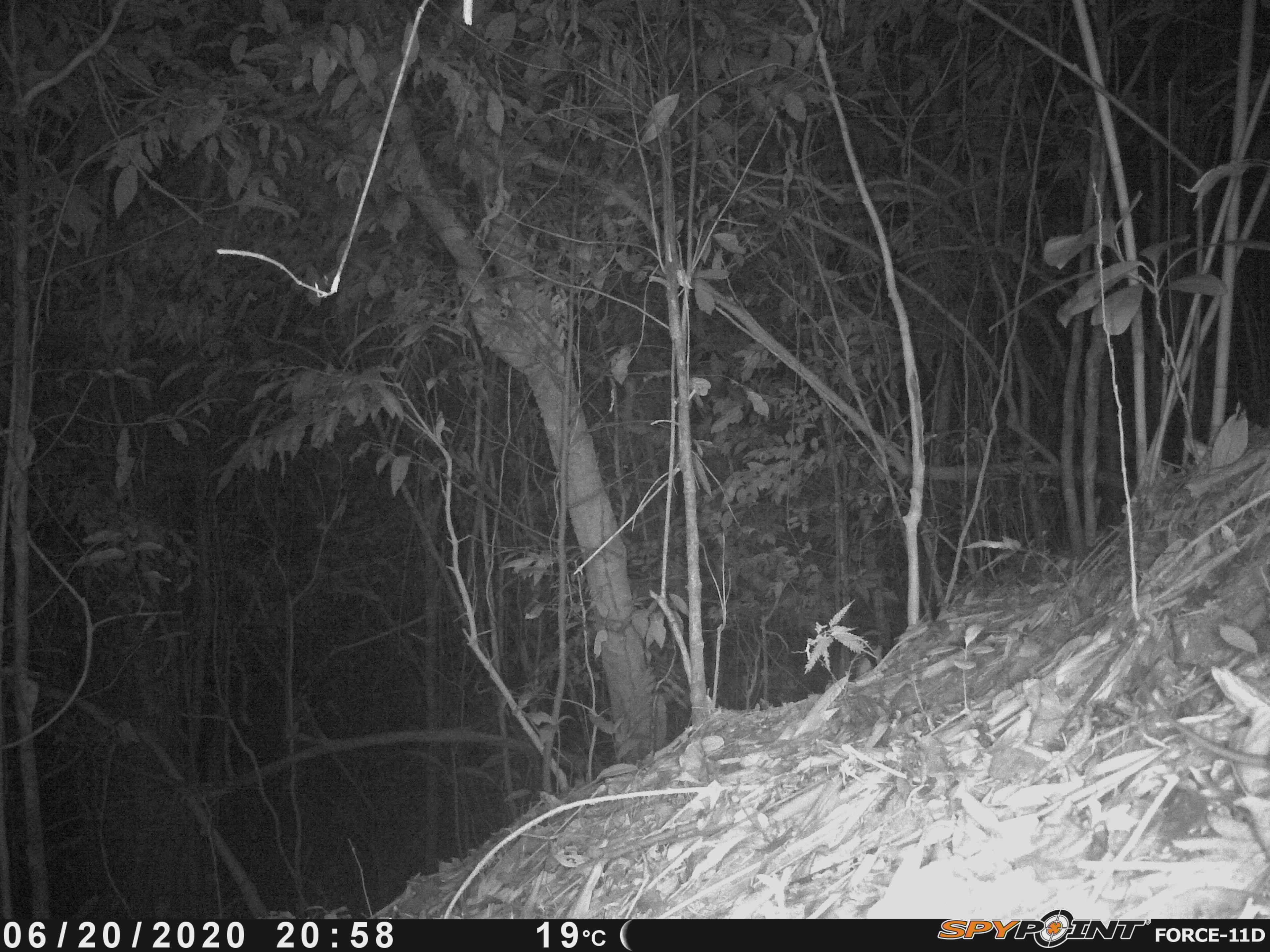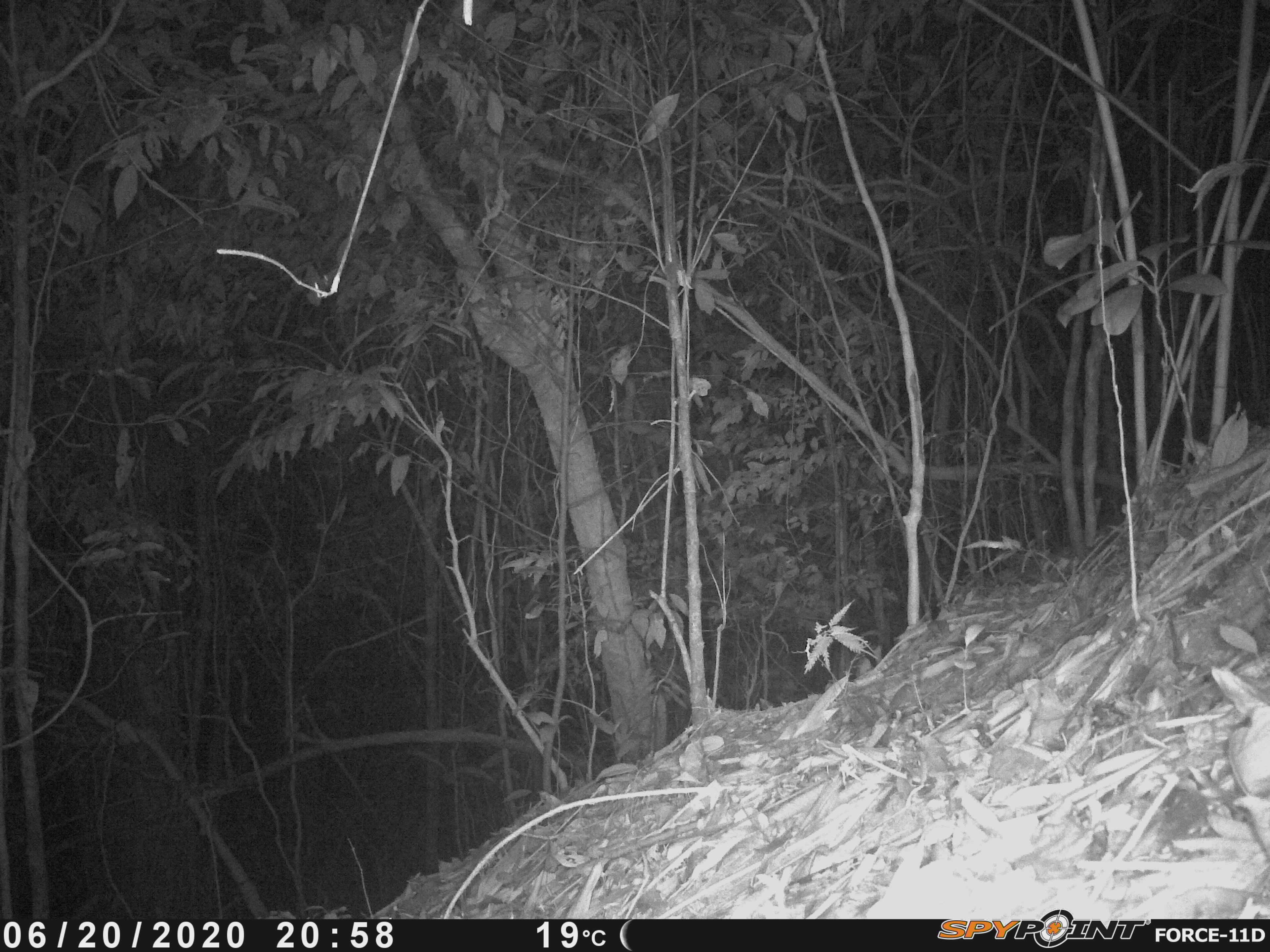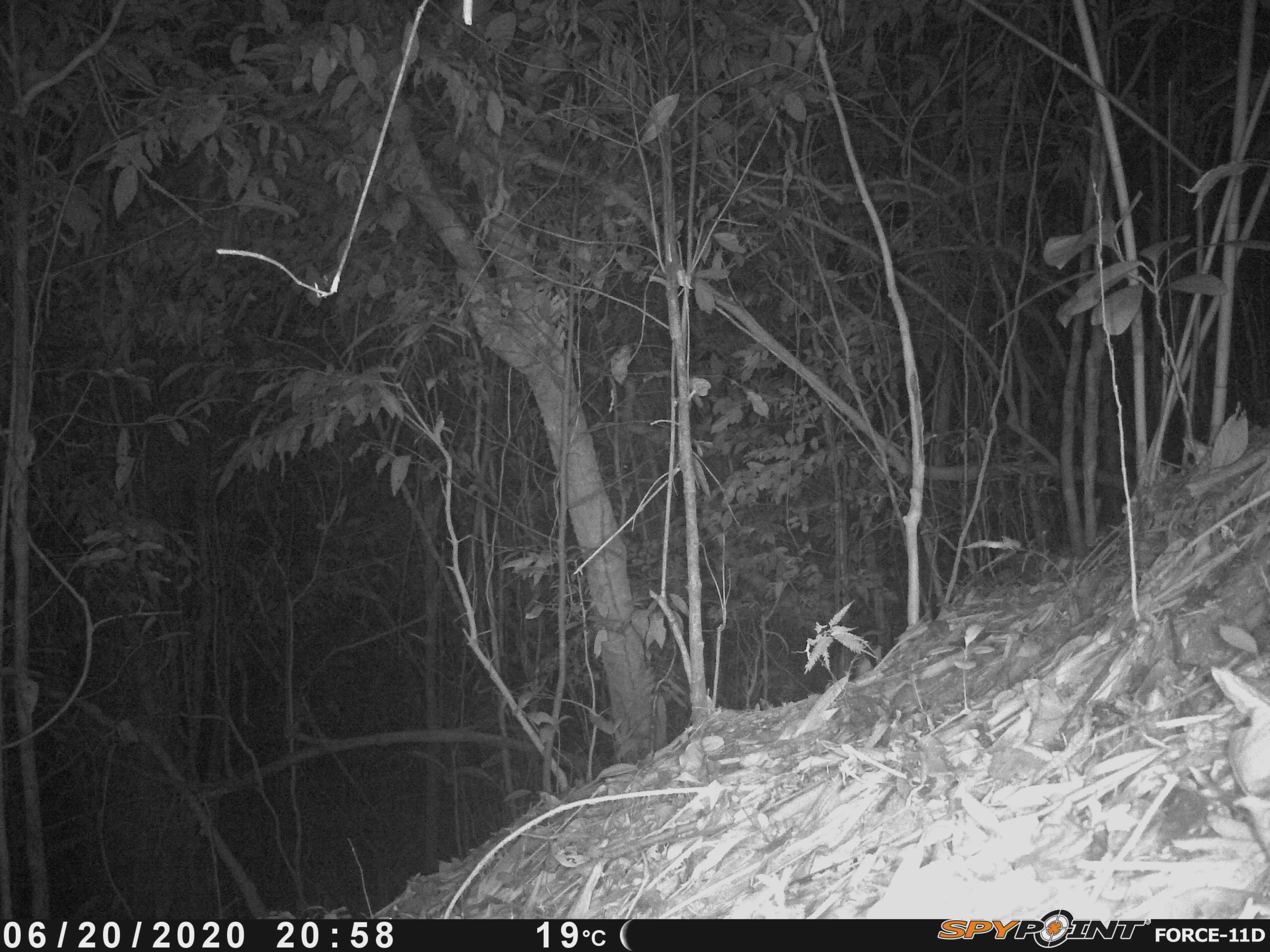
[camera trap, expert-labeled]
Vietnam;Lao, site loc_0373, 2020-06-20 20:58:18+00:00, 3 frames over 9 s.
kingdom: Animalia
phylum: Chordata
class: Aves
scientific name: Aves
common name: bird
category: unidentified bird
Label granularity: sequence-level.